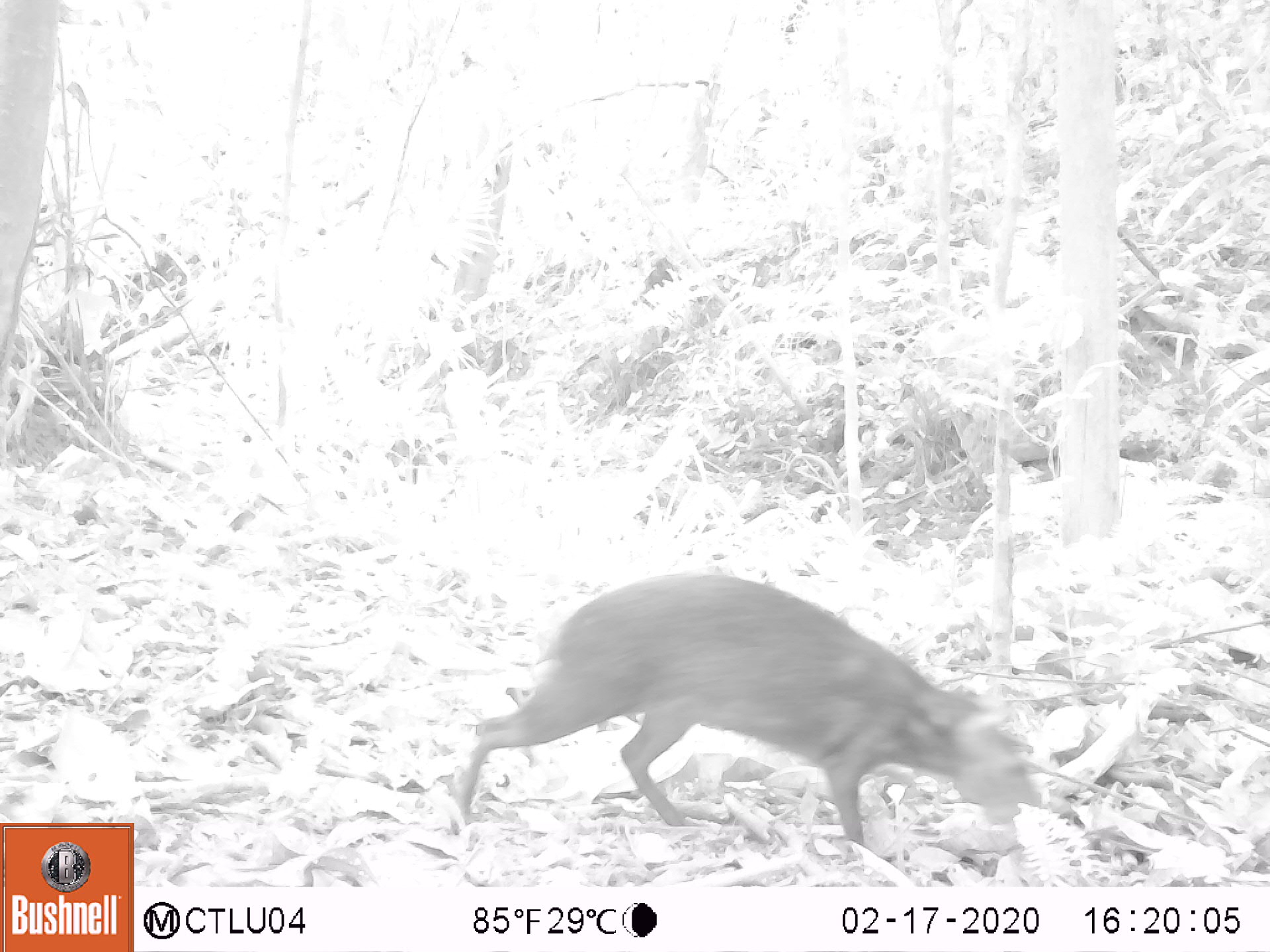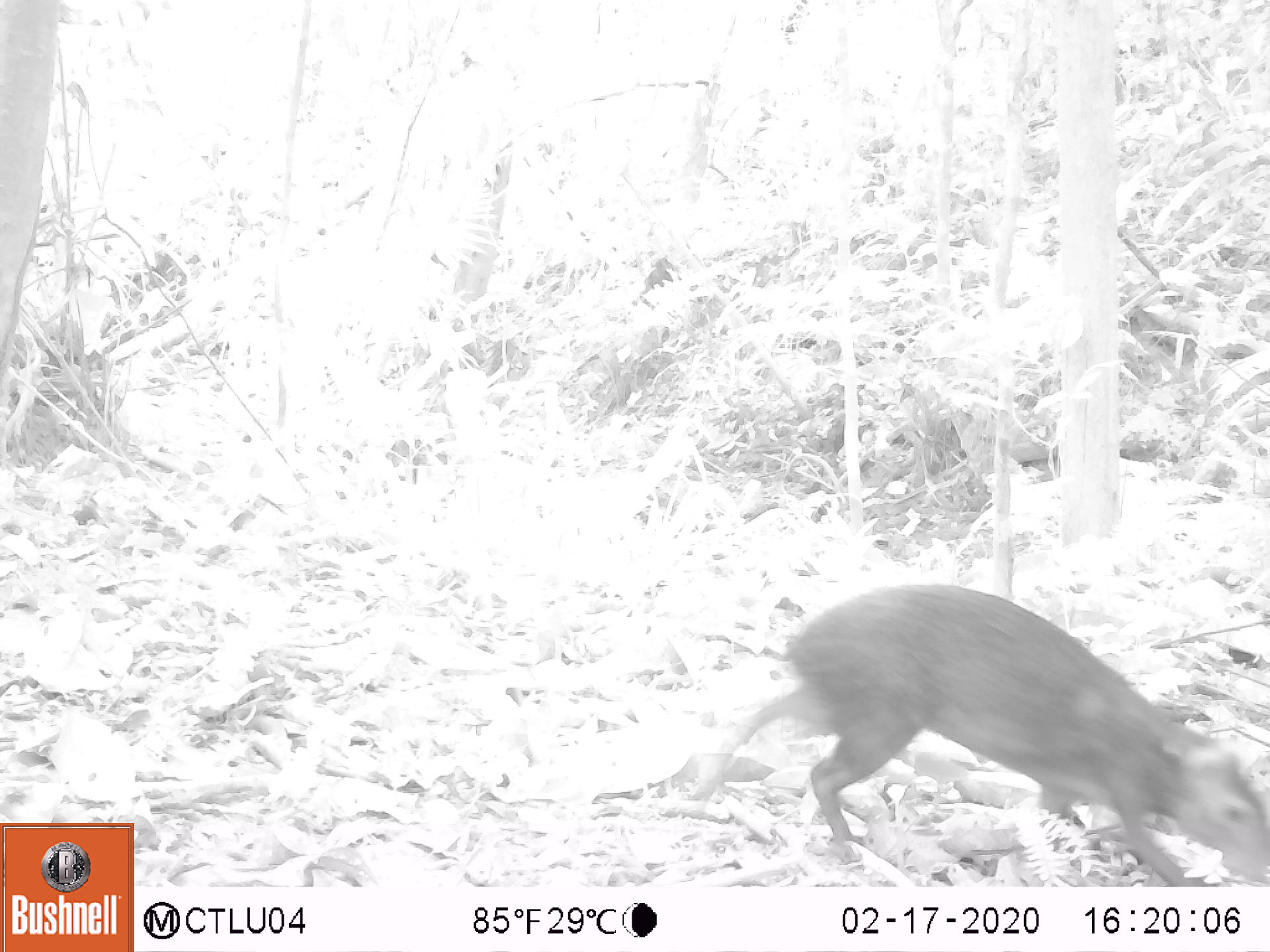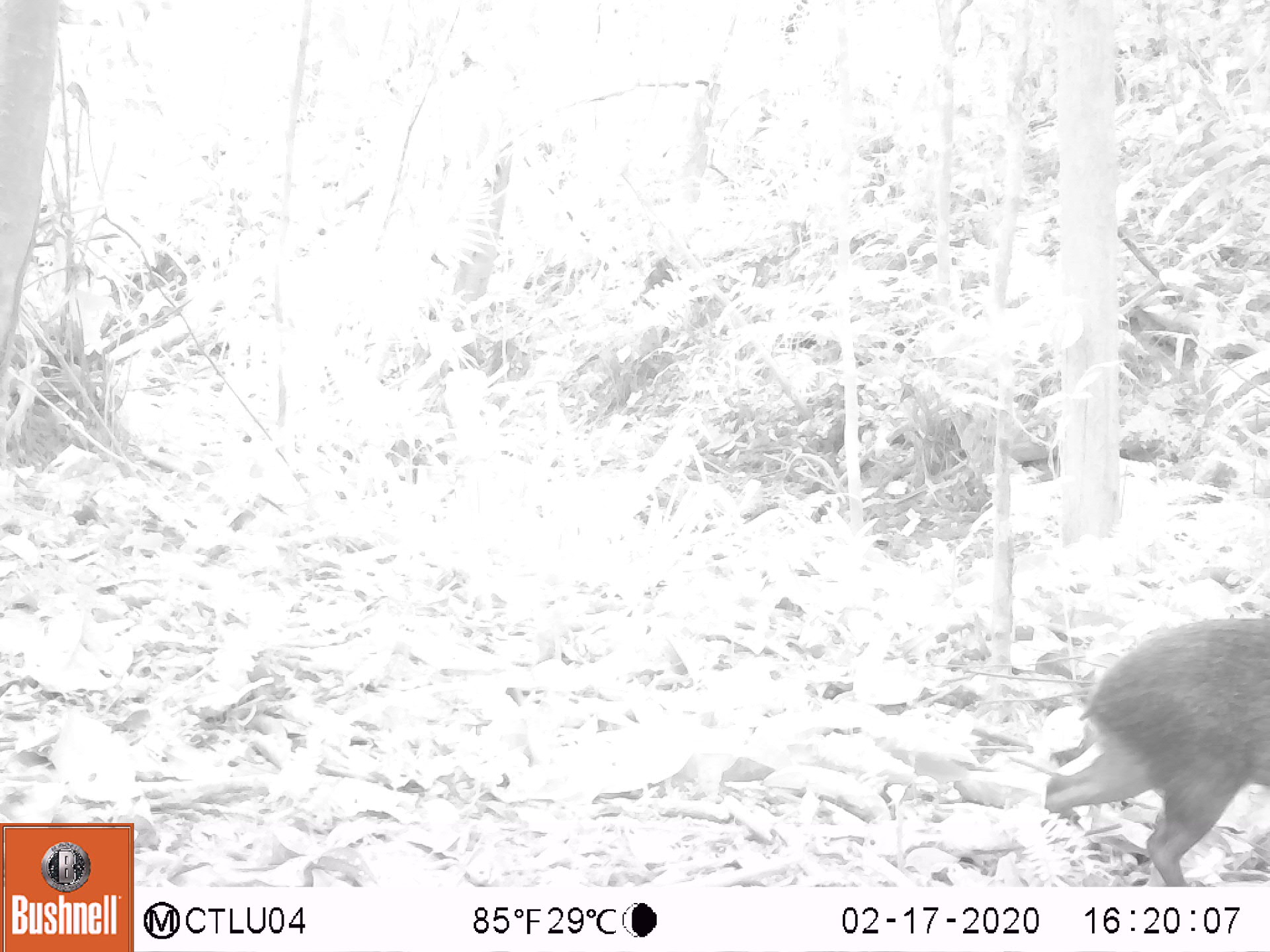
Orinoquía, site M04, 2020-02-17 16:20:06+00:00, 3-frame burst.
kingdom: Animalia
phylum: Chordata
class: Mammalia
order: Rodentia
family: Dasyproctidae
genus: Dasyprocta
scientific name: Dasyprocta fuliginosa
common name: black agouti